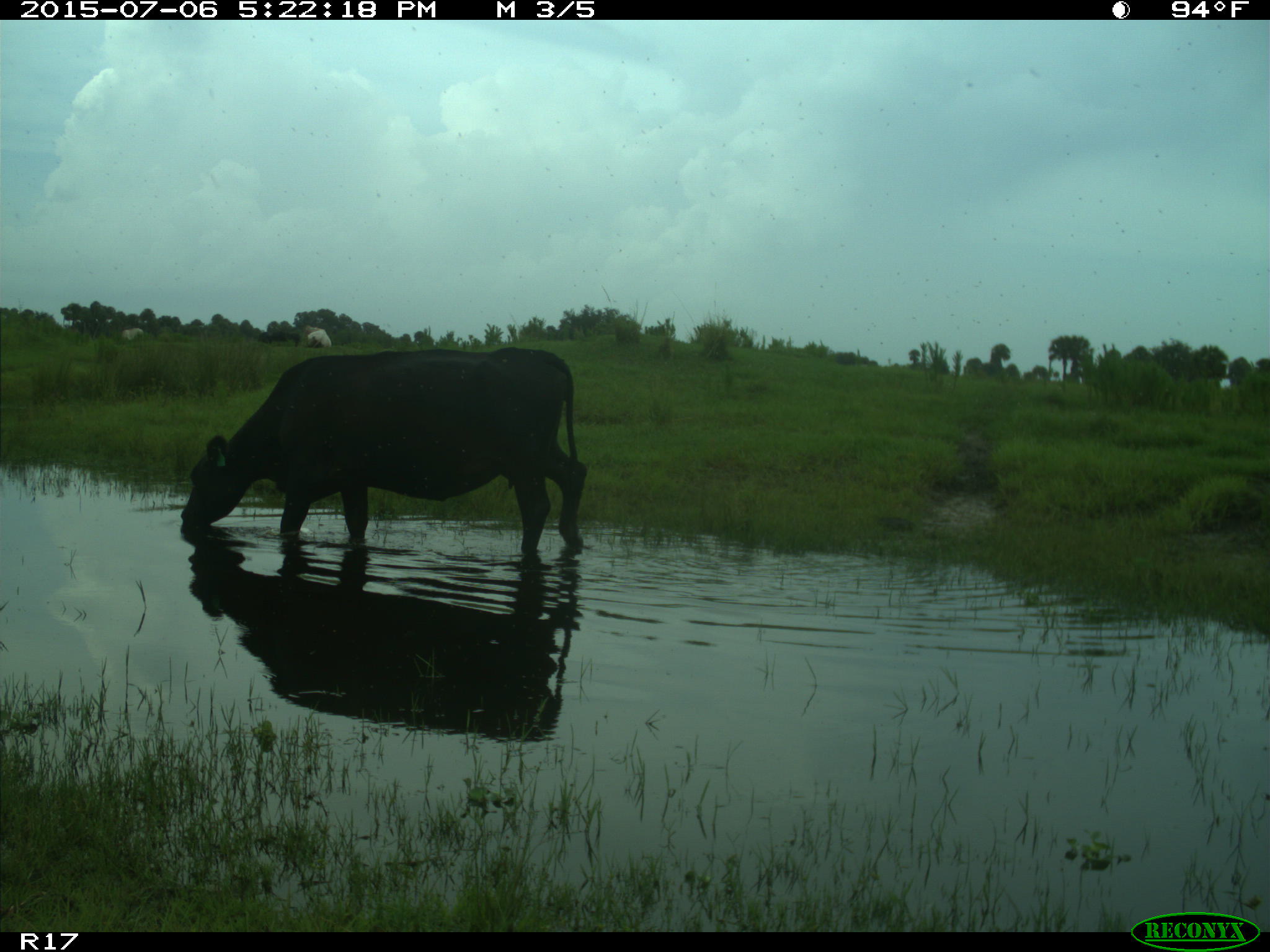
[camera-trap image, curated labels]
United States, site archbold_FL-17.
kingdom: Animalia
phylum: Chordata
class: Mammalia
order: Artiodactyla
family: Bovidae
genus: Bos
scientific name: Bos taurus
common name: domestic cow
Bos taurus (domestic cow).